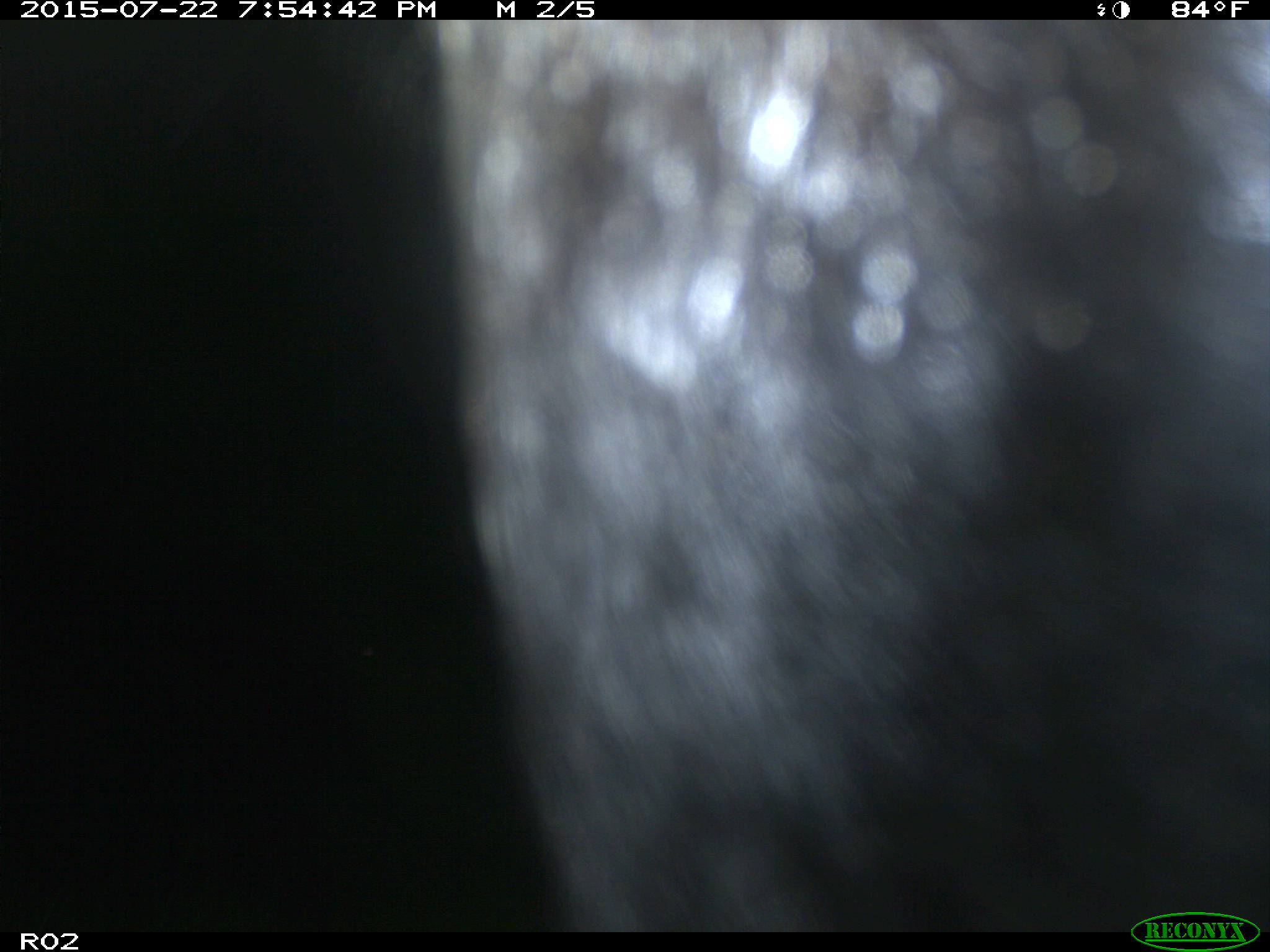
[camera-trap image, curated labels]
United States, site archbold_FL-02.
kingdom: Animalia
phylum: Chordata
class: Mammalia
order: Artiodactyla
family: Bovidae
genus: Bos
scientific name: Bos taurus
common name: domestic cow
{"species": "Bos taurus (domestic cow)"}